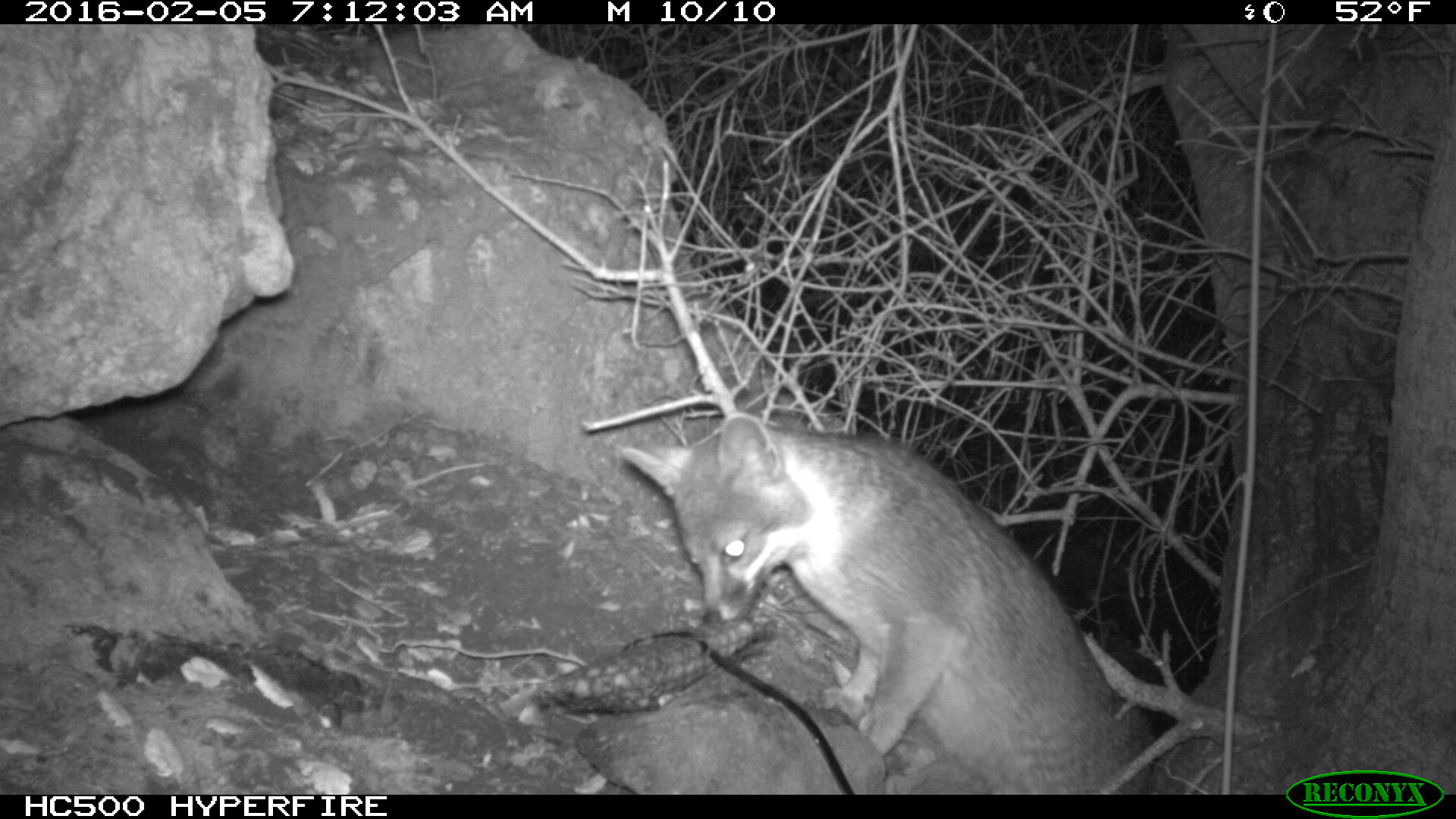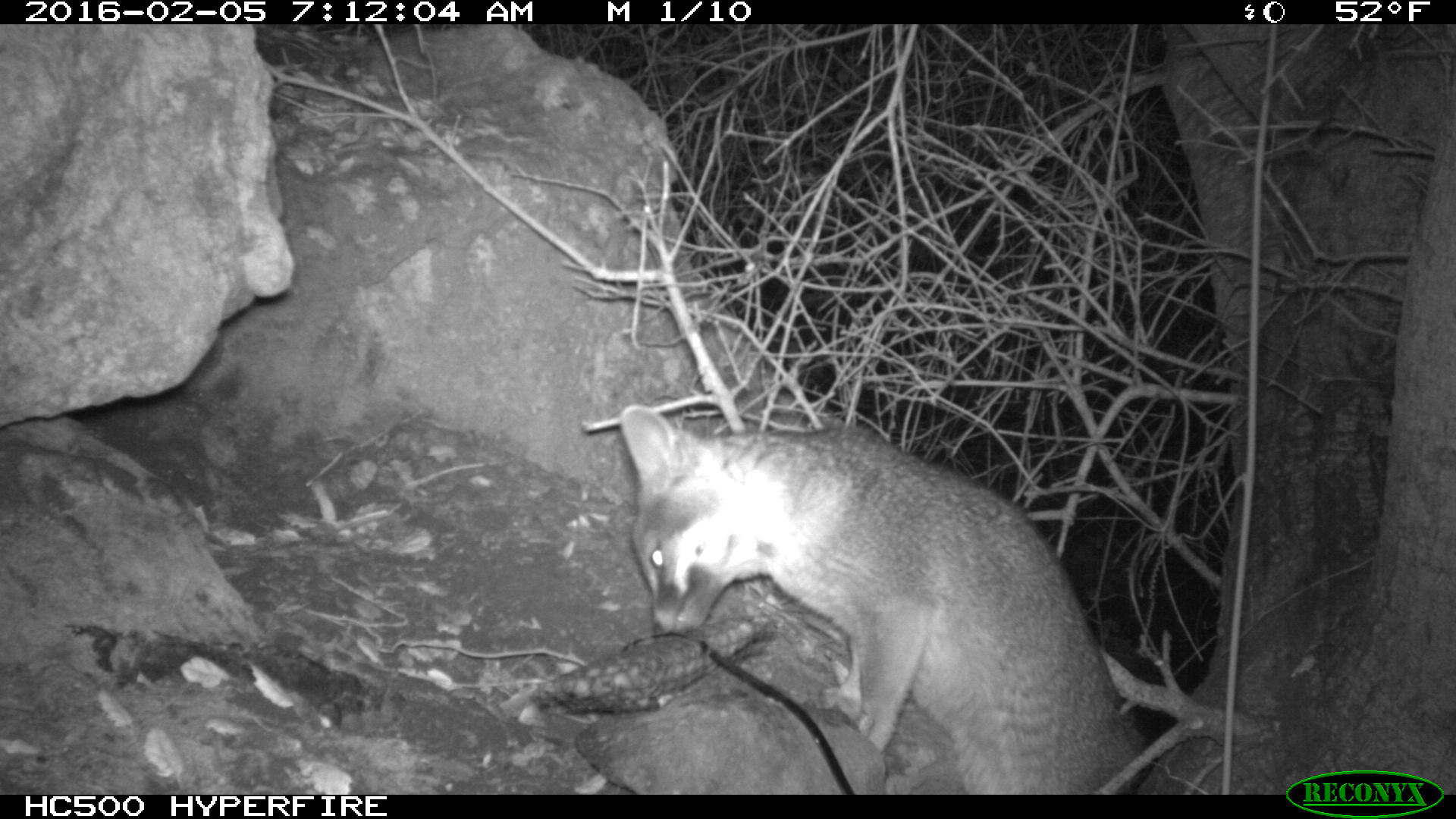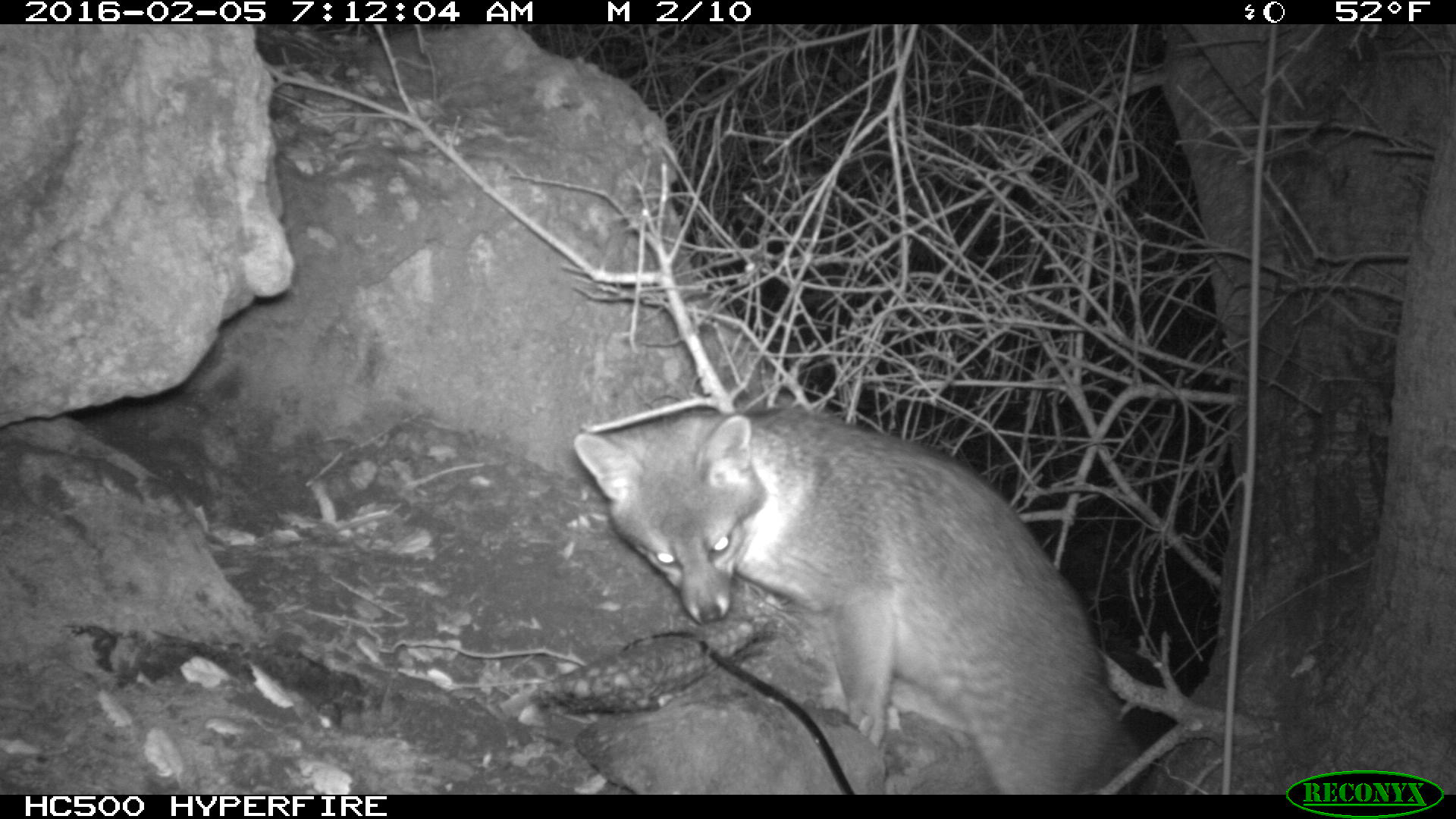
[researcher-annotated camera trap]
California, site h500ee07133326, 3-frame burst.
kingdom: Animalia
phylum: Chordata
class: Mammalia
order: Carnivora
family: Canidae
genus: Urocyon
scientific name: Urocyon littoralis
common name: island fox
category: fox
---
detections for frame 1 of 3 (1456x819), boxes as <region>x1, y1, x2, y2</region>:
fox: <region>613, 407, 1158, 793</region>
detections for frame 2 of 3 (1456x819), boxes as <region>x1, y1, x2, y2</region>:
fox: <region>616, 397, 1141, 793</region>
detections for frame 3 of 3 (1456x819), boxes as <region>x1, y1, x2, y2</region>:
fox: <region>573, 405, 1148, 794</region>